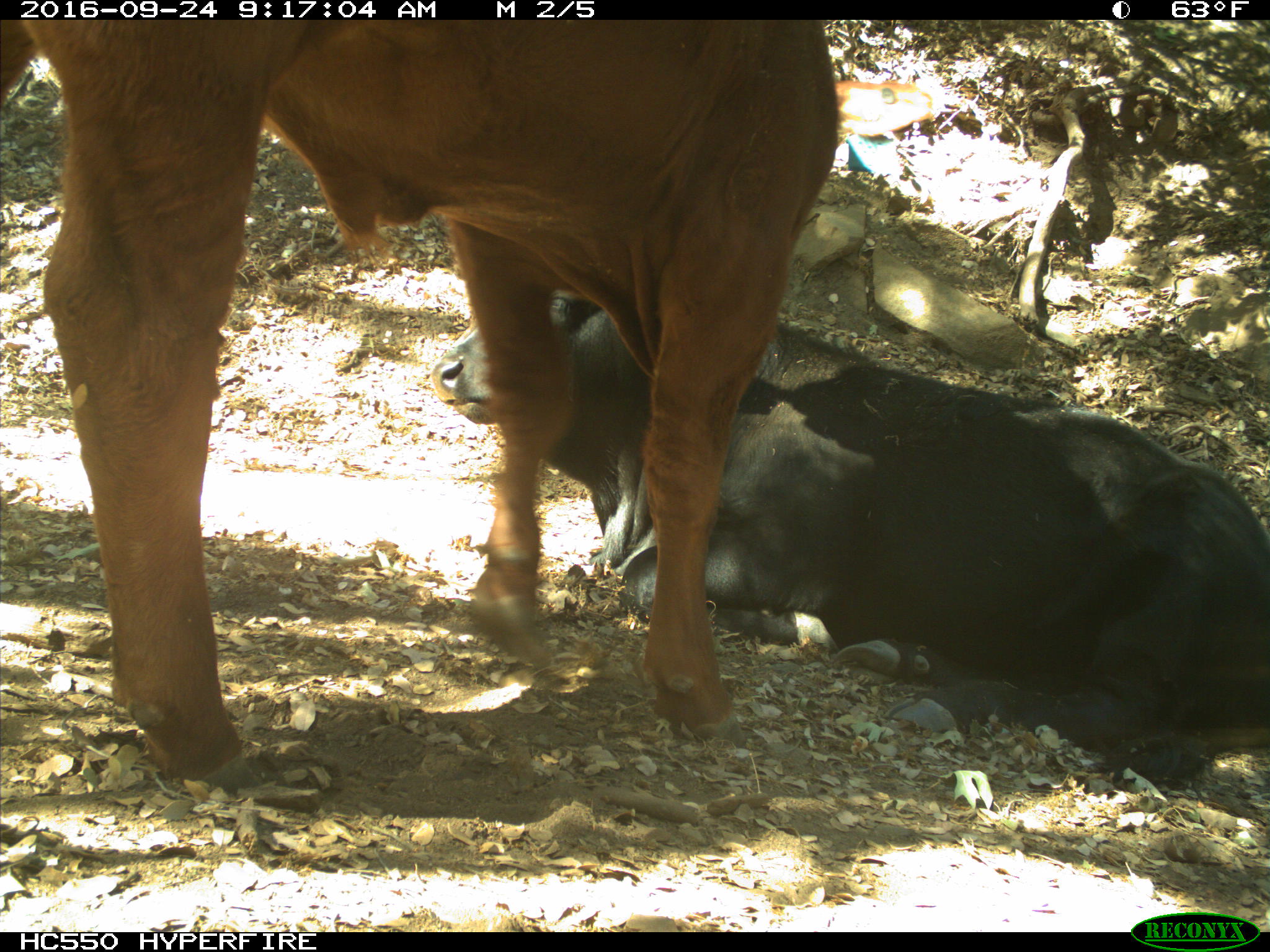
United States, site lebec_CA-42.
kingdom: Animalia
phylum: Chordata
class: Mammalia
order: Artiodactyla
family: Bovidae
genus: Bos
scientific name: Bos taurus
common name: domestic cow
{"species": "Bos taurus (domestic cow)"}